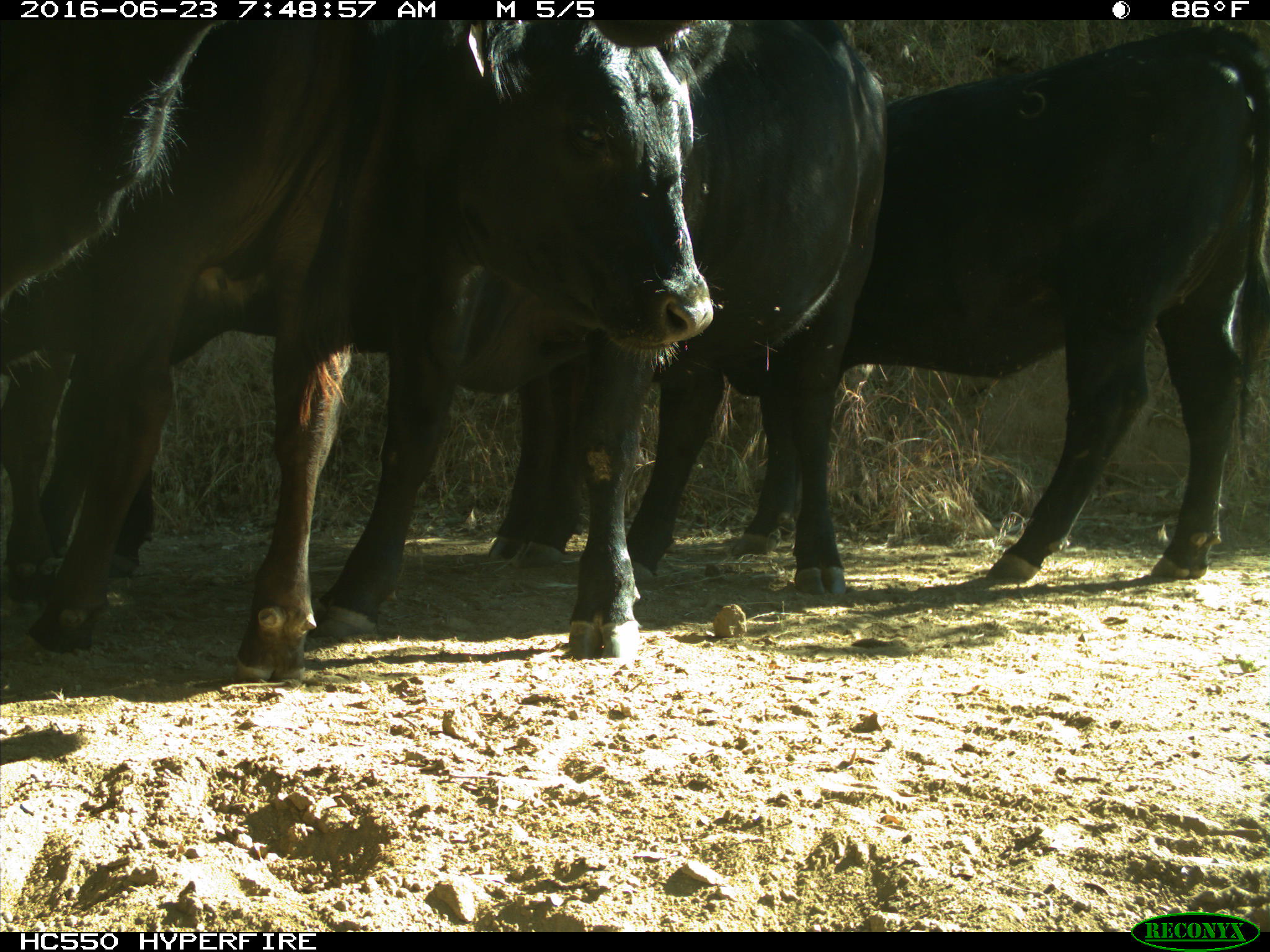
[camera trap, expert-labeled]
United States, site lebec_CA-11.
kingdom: Animalia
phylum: Chordata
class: Mammalia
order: Artiodactyla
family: Bovidae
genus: Bos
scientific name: Bos taurus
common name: domestic cow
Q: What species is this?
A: Bos taurus (domestic cow).